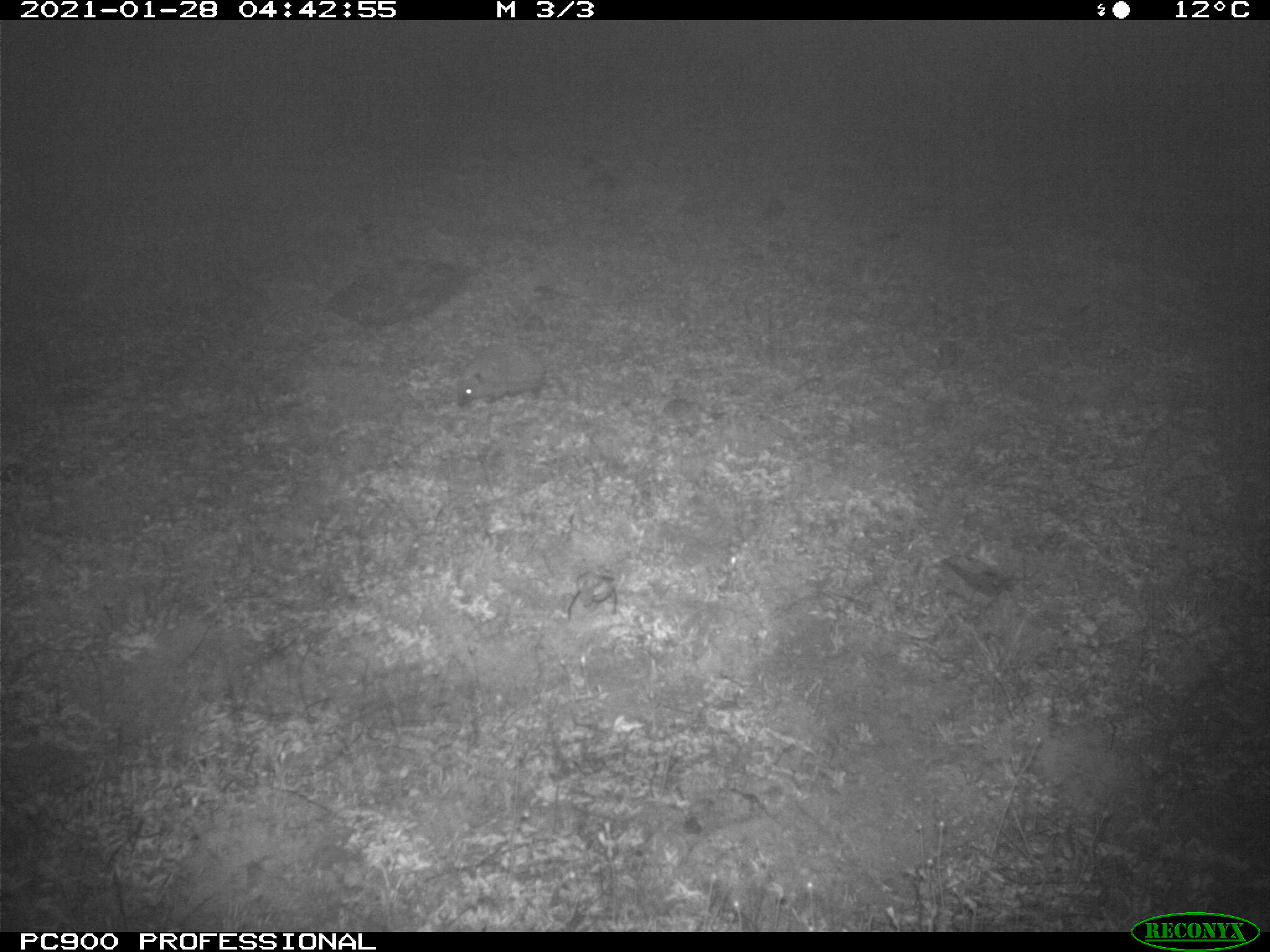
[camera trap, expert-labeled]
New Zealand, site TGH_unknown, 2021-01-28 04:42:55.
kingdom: Animalia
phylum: Chordata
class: Mammalia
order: Eulipotyphla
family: Erinaceidae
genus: Erinaceus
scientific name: Erinaceus europaeus europaeus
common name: european hedgehog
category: hedgehog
Hedgehog (european hedgehog) (Erinaceus europaeus europaeus).